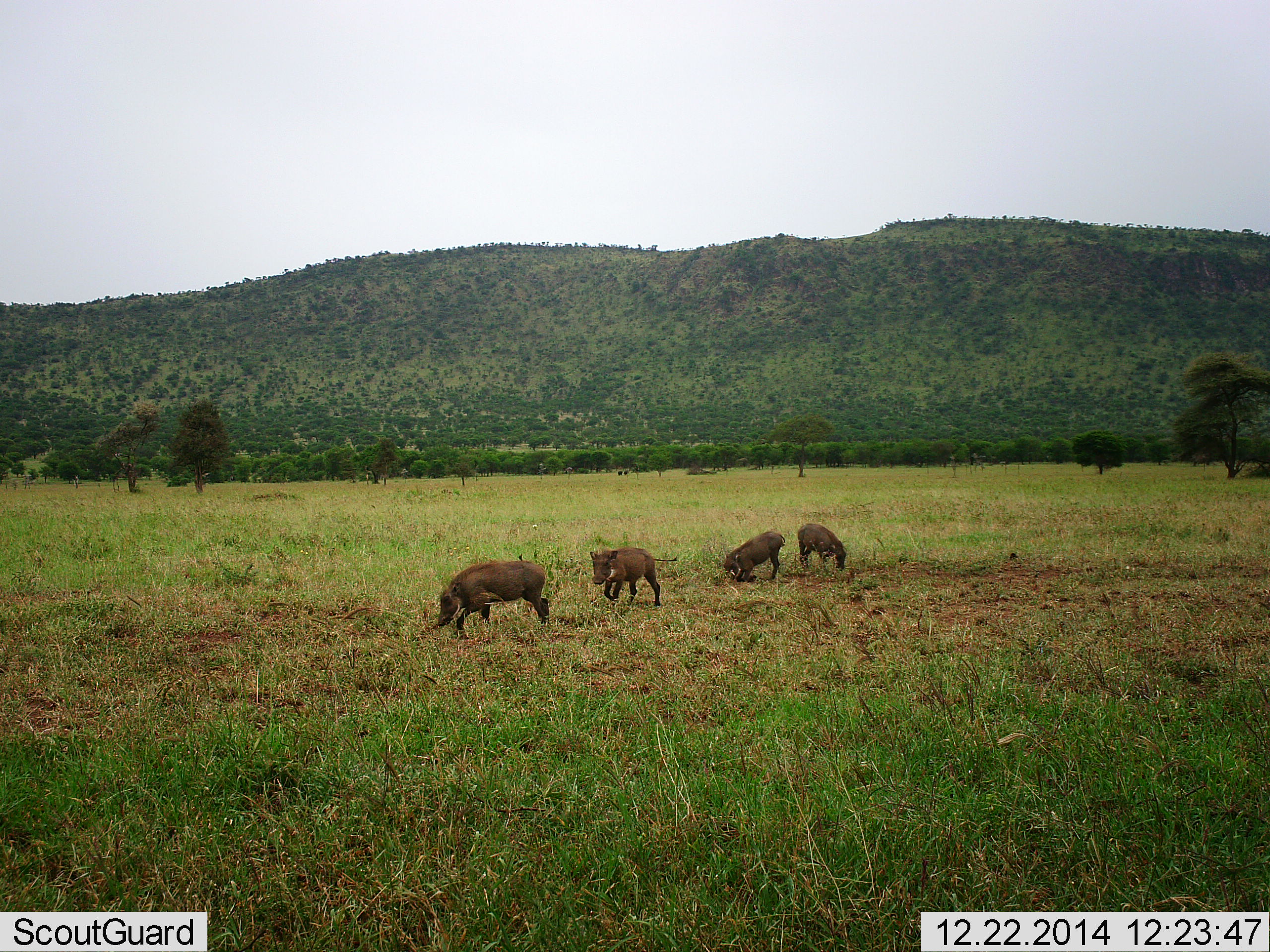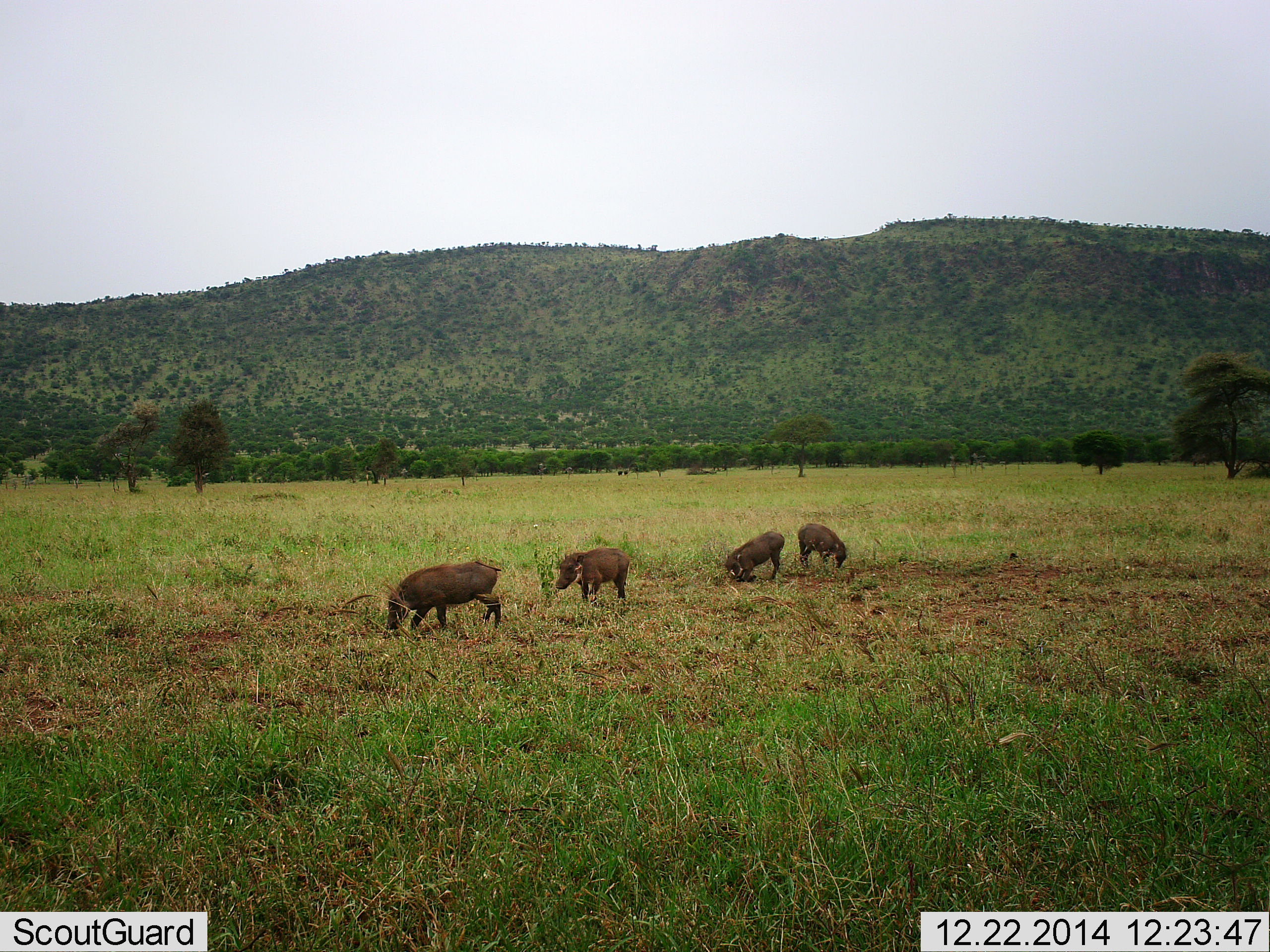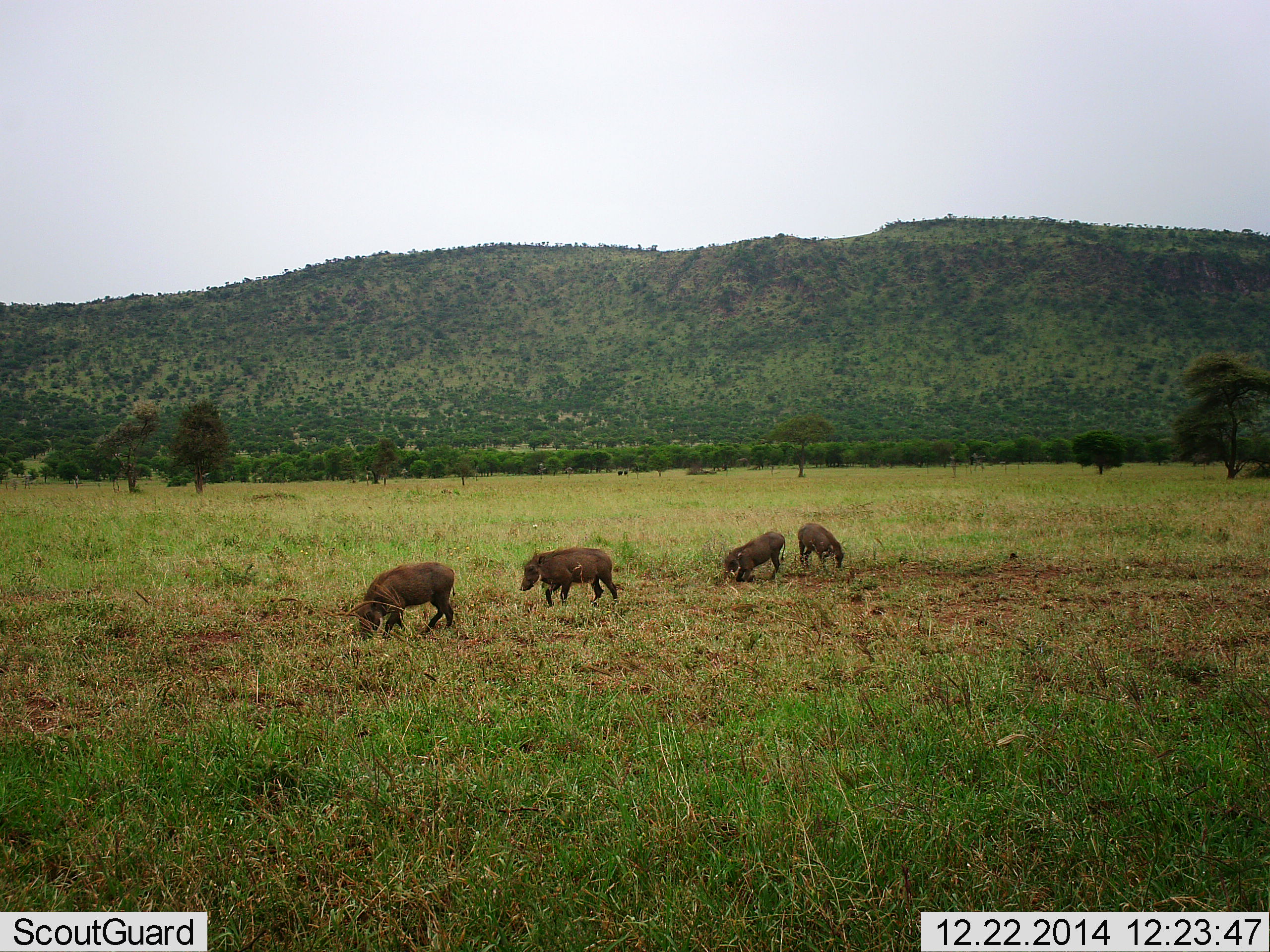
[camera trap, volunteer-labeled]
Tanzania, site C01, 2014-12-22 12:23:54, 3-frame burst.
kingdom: Animalia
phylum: Chordata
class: Mammalia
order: Artiodactyla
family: Suidae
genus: Phacochoerus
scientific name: Phacochoerus africanus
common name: warthog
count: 4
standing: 30%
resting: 0%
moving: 60%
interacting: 10%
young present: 20%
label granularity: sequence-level